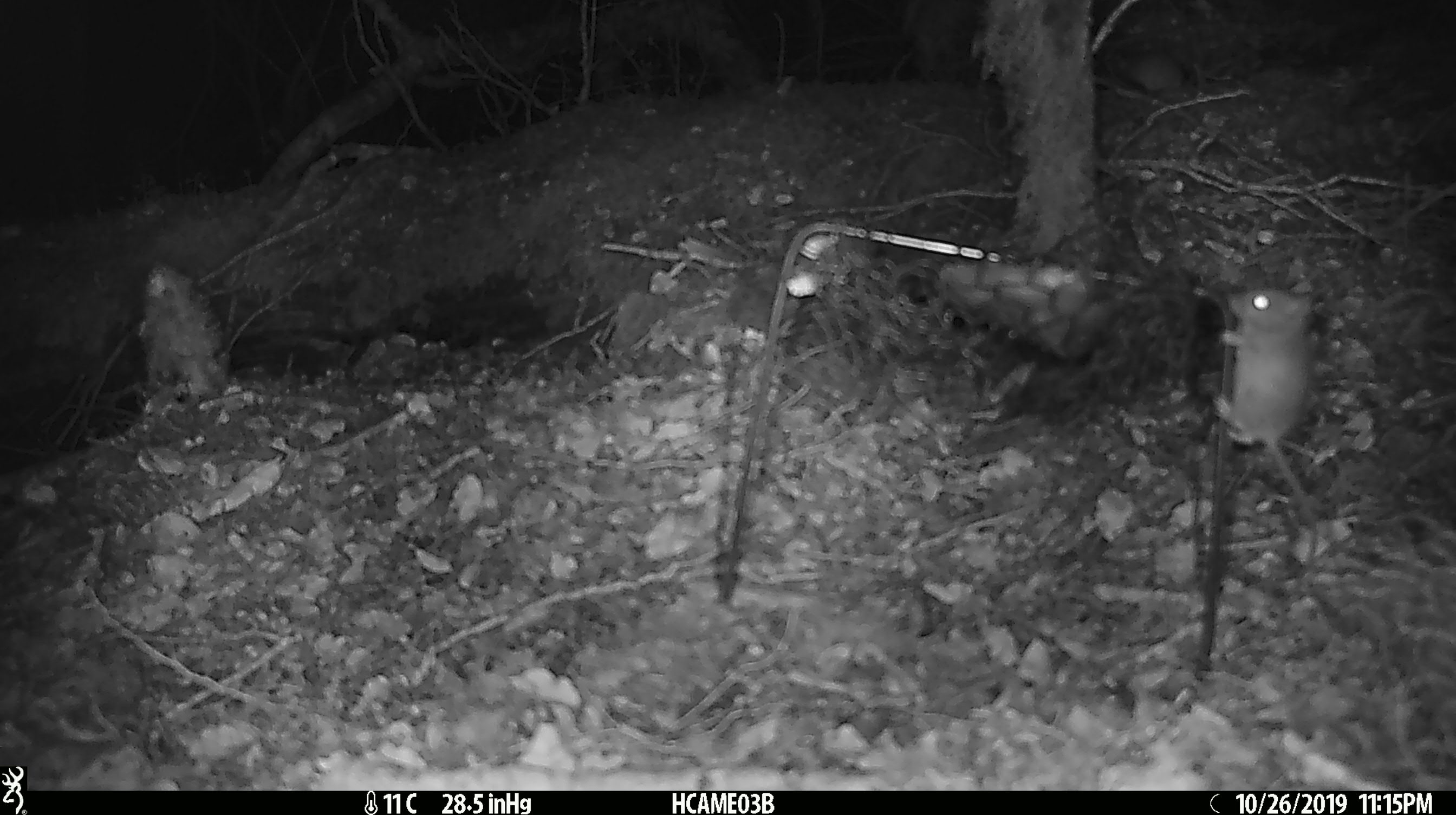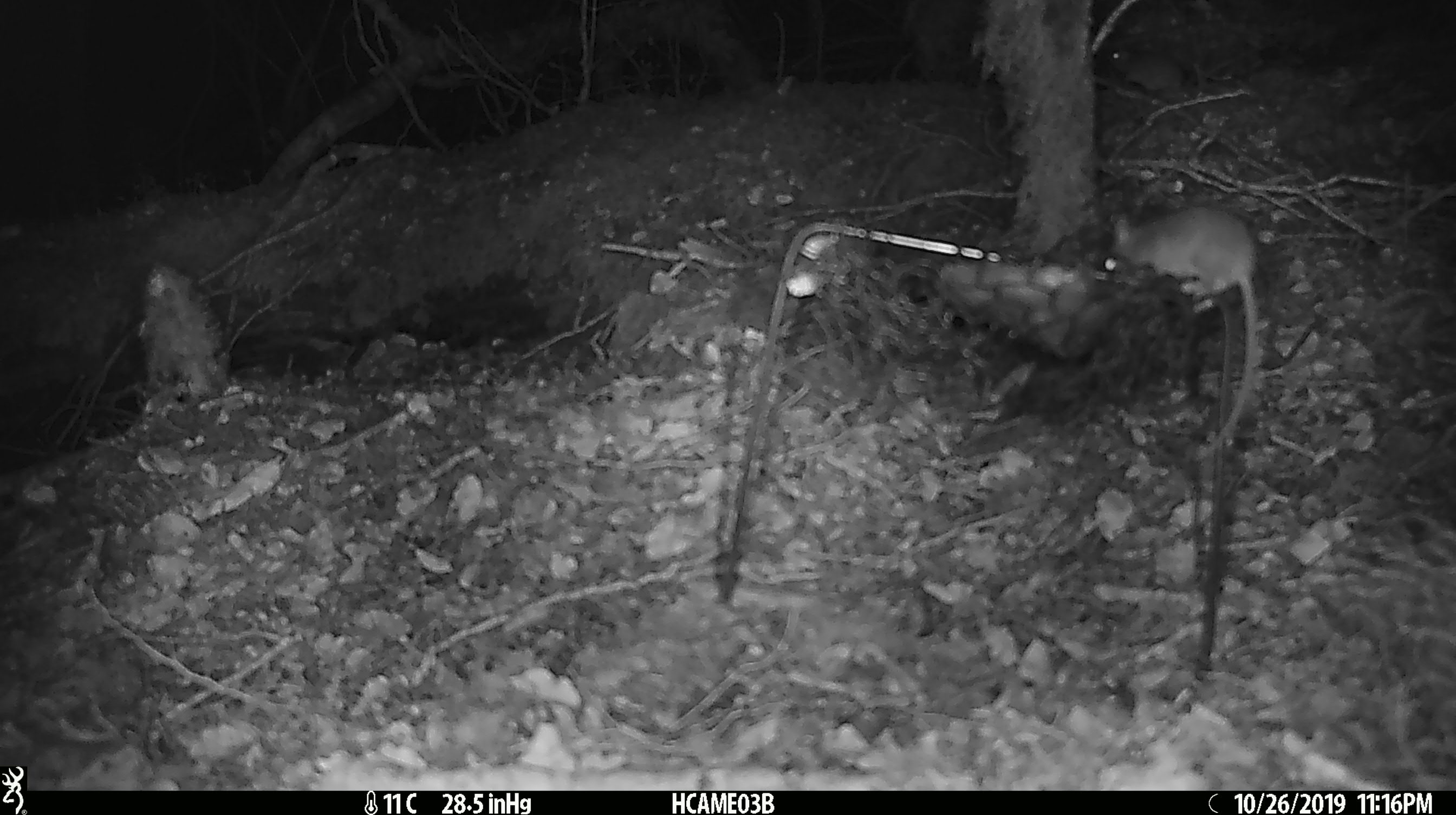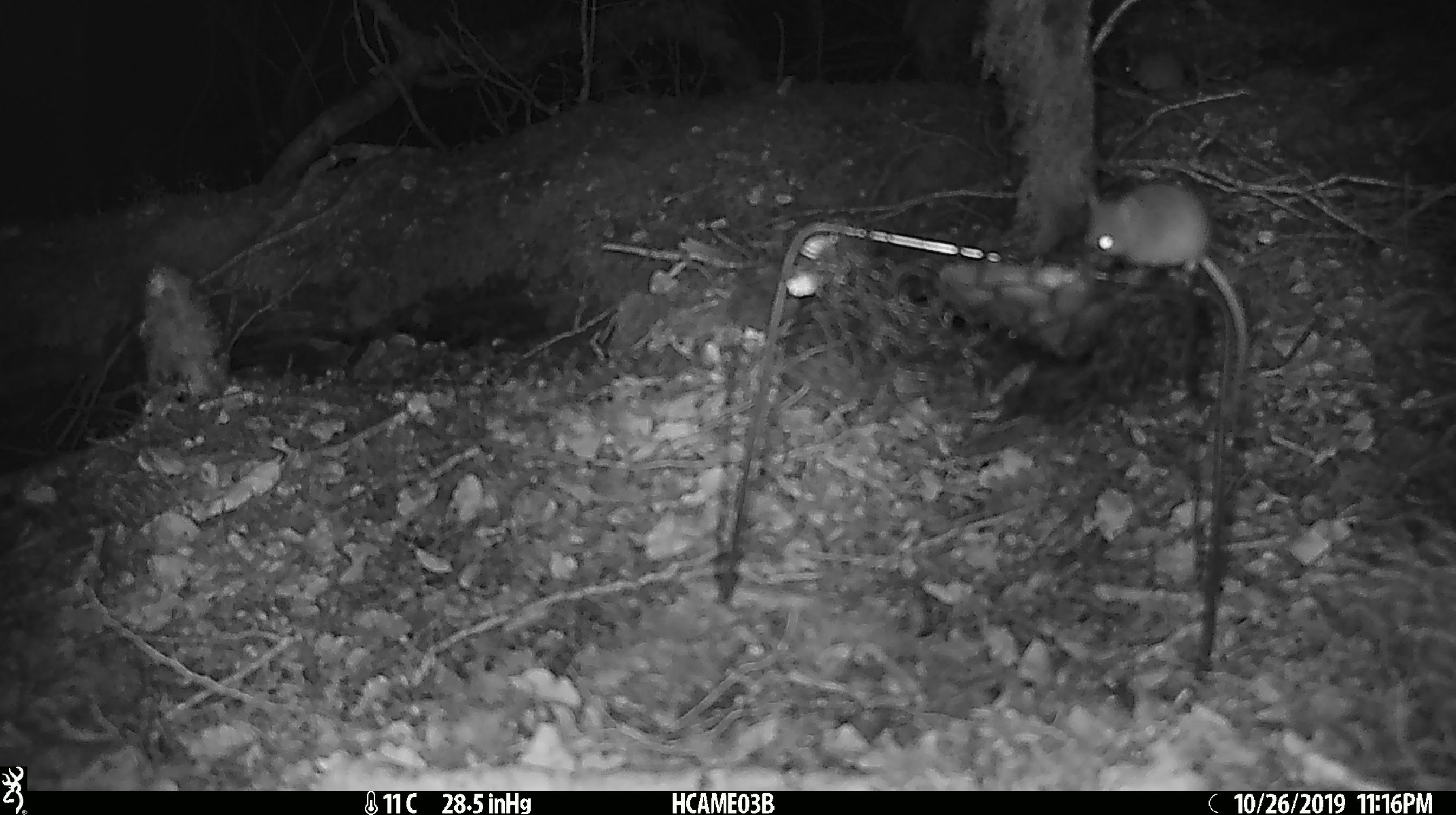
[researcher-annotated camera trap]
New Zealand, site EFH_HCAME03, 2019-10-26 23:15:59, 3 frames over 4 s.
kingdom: Animalia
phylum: Chordata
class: Mammalia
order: Rodentia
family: Muridae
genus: Mus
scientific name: Mus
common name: mouse